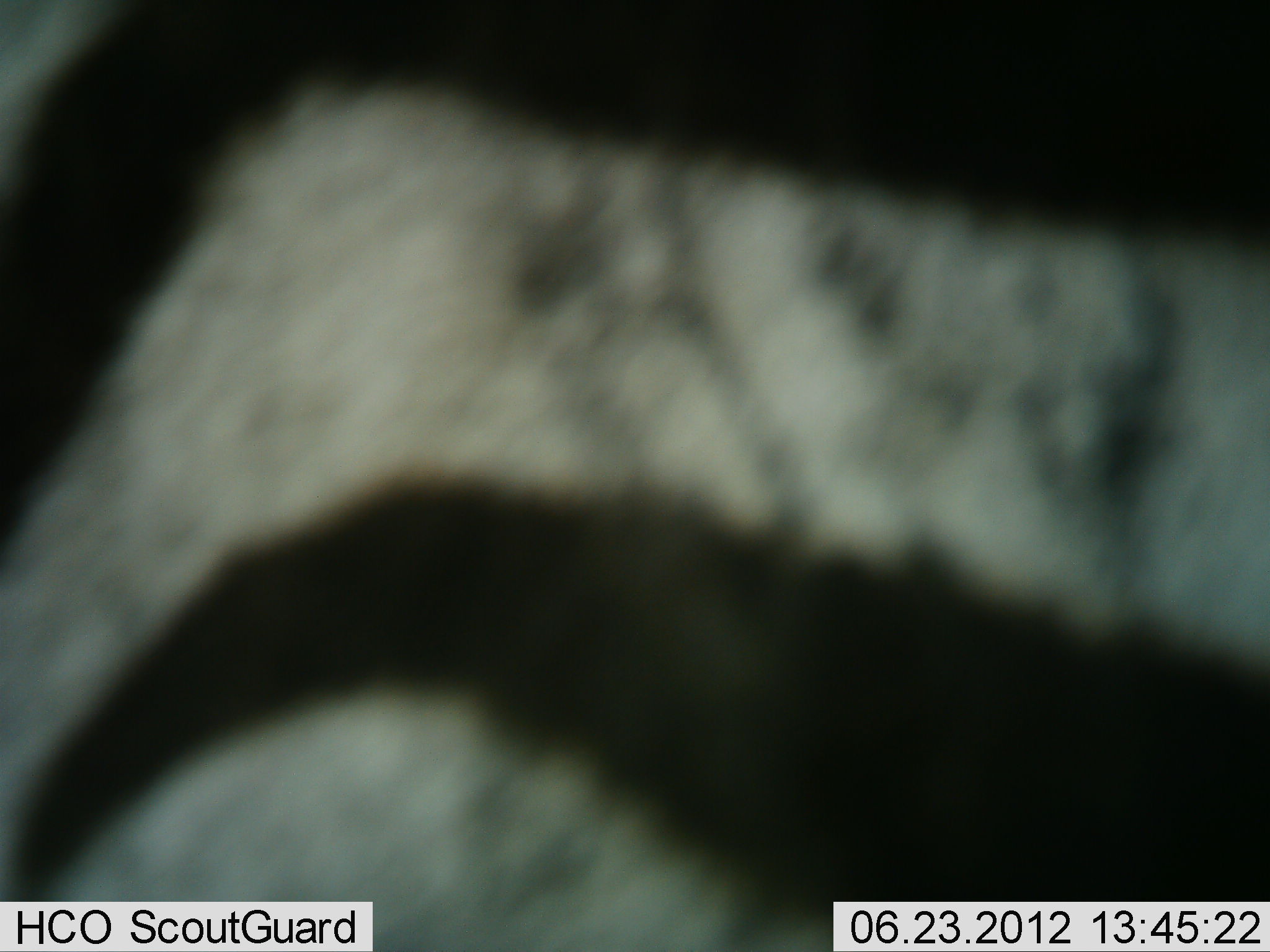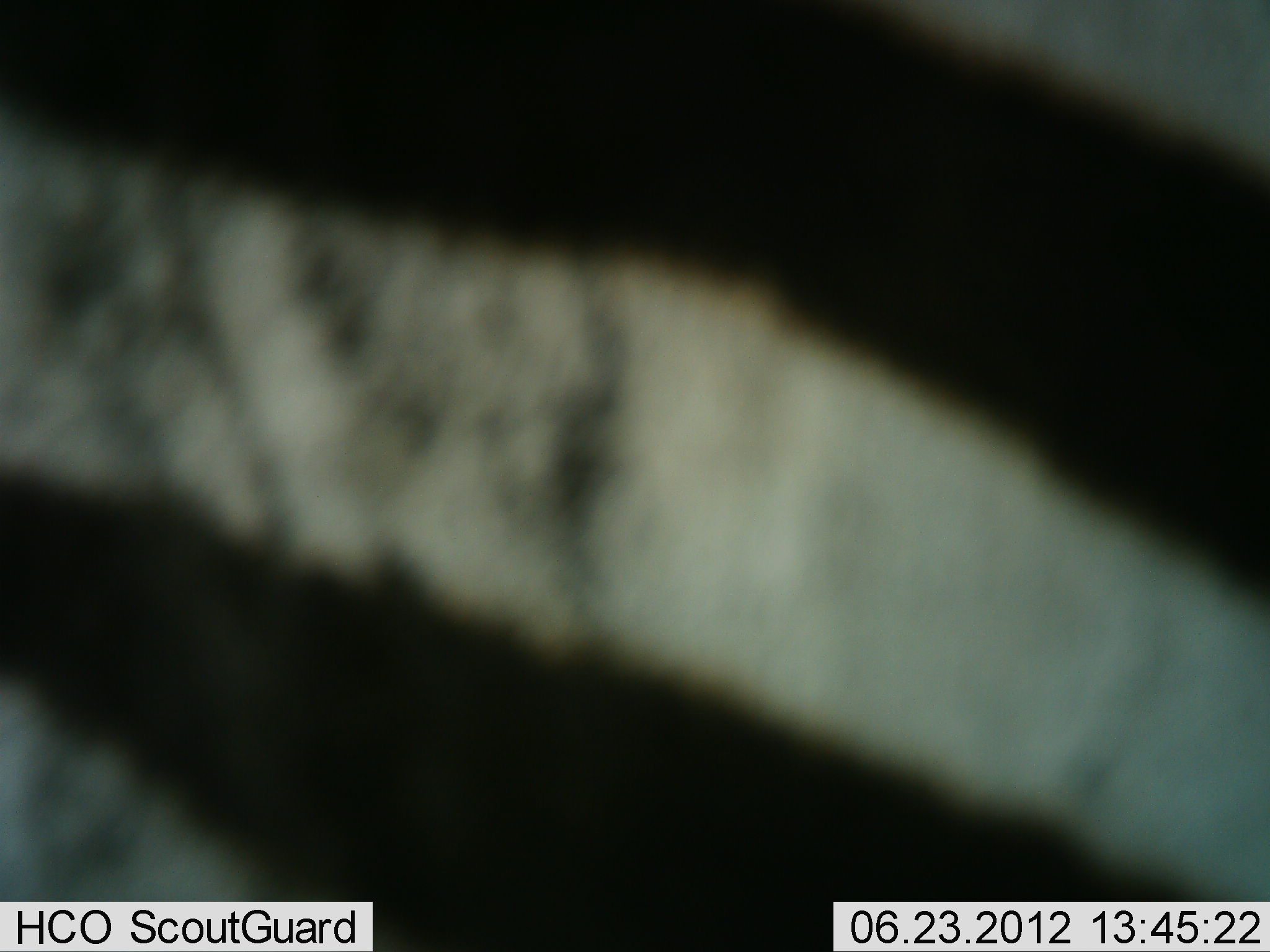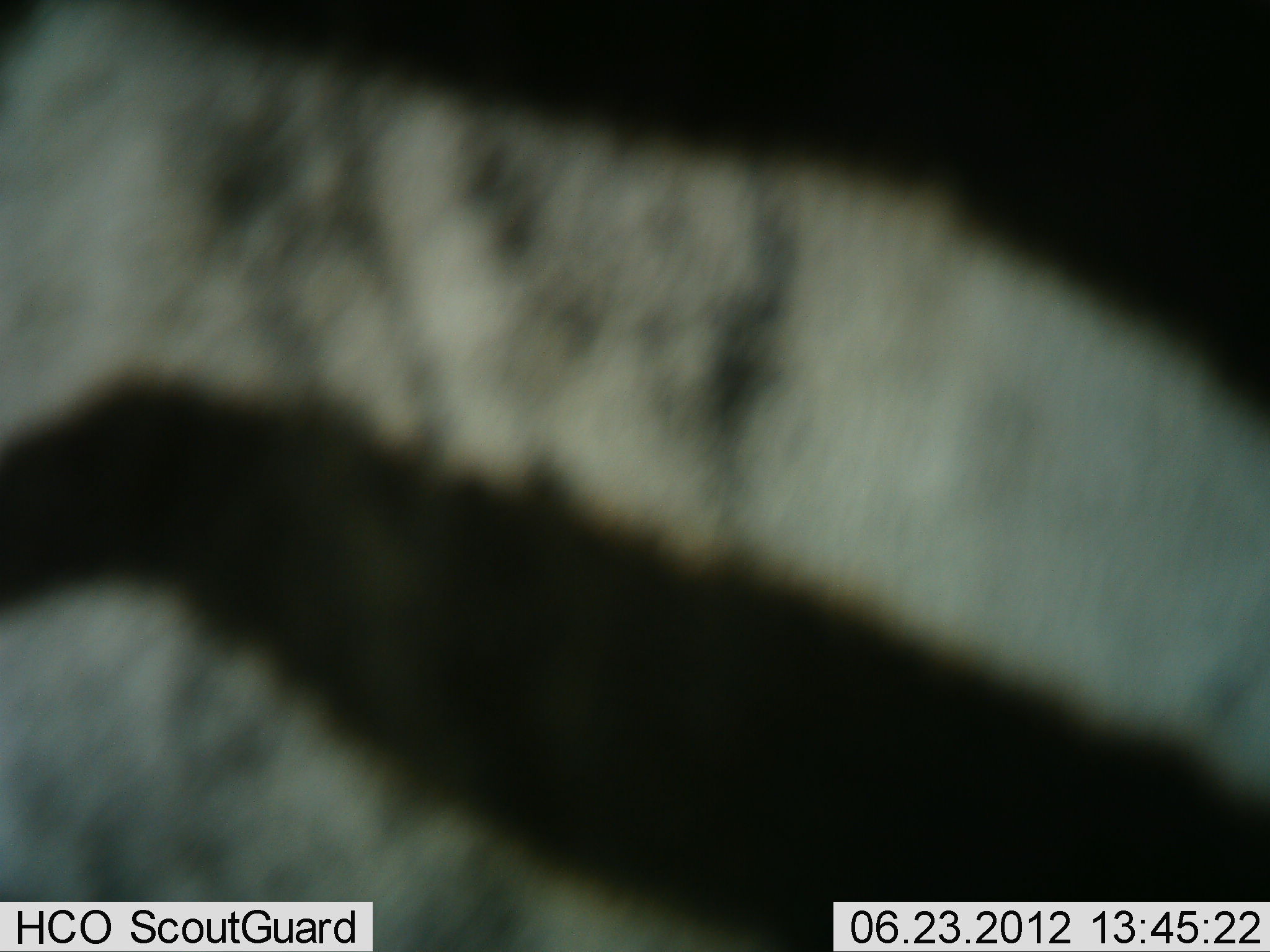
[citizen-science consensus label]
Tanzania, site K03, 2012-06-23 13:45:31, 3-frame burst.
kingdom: Animalia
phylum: Chordata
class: Mammalia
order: Perissodactyla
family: Equidae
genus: Equus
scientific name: Equus quagga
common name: plains zebra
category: zebra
Zebra (plains zebra) (Equus quagga), count 1. Behavior (volunteer vote fractions): standing 80%, resting 0%, moving 20%, interacting 0%. Young present (vote fraction): 0%. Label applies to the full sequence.